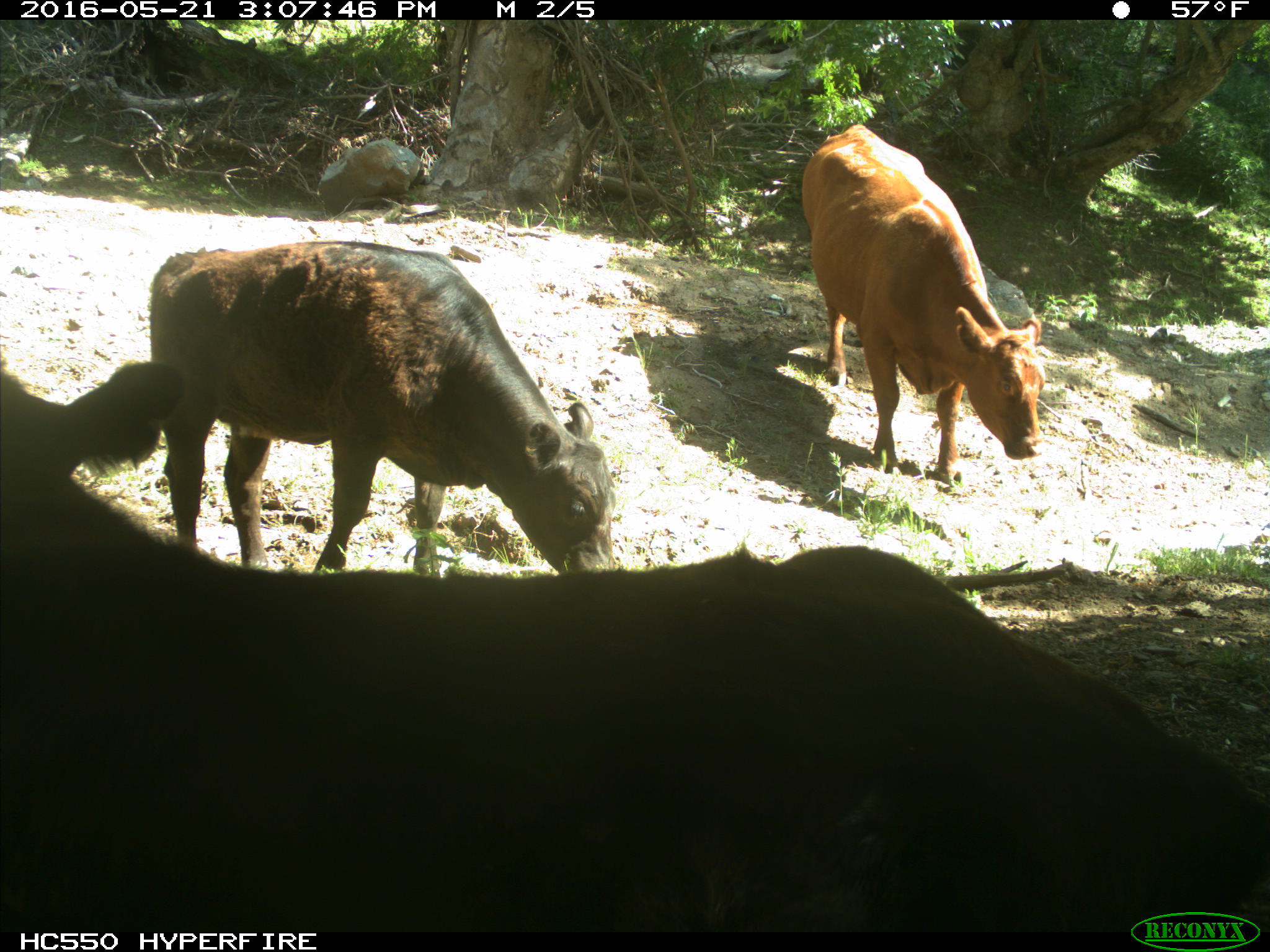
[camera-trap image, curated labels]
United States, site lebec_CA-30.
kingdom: Animalia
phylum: Chordata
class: Mammalia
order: Artiodactyla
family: Bovidae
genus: Bos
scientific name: Bos taurus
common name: domestic cow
Bos taurus (domestic cow).